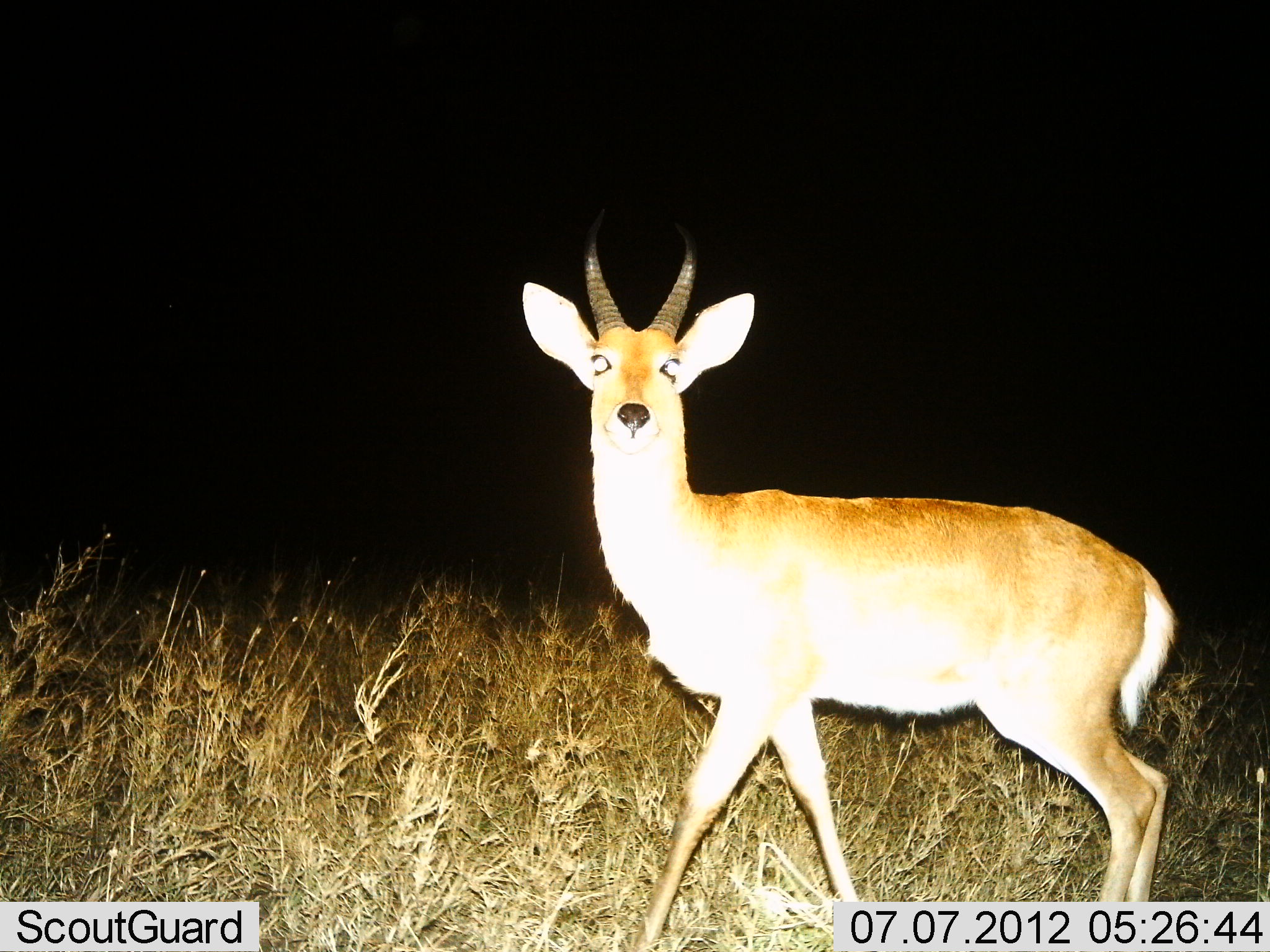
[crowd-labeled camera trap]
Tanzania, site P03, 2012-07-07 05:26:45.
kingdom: Animalia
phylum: Chordata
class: Mammalia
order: Artiodactyla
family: Bovidae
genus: Redunca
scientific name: Redunca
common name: reedbuck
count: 1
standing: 70%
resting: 0%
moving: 30%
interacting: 0%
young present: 0%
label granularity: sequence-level